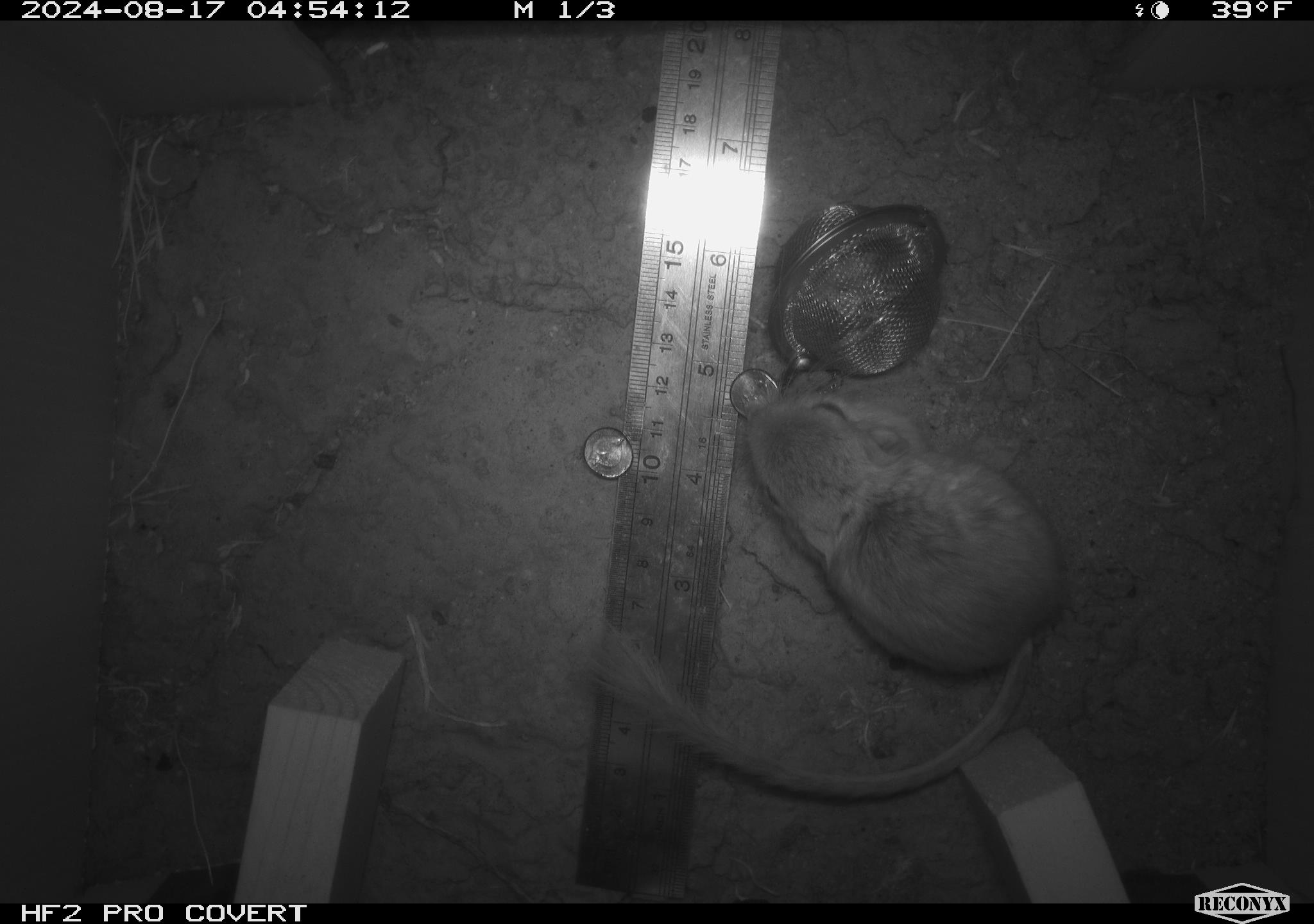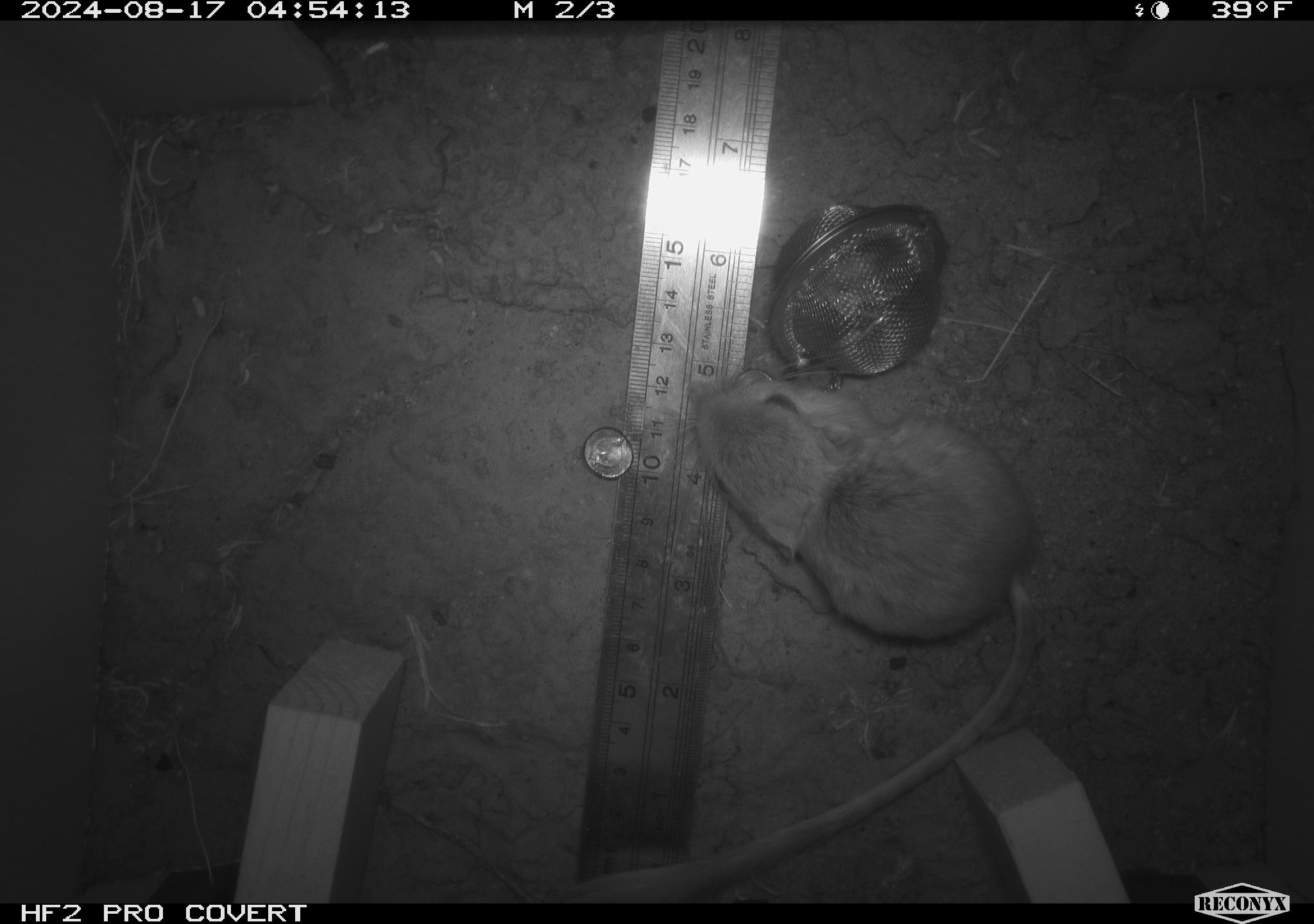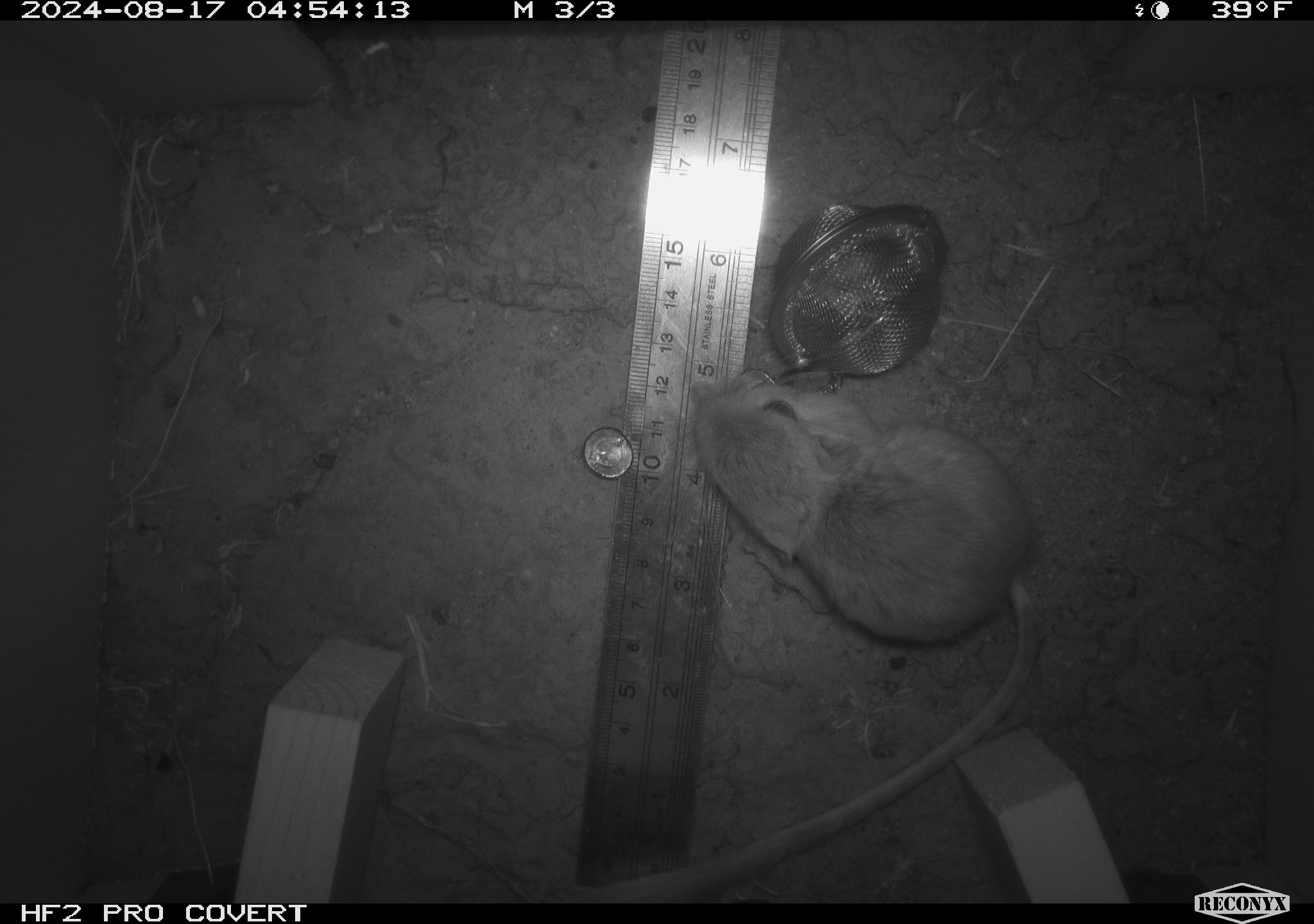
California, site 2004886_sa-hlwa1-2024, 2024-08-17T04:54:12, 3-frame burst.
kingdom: Animalia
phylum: Chordata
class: Mammalia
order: Rodentia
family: Heteromyidae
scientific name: Heteromyidae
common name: kangaroo rats and pocket mice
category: heteromyidae family